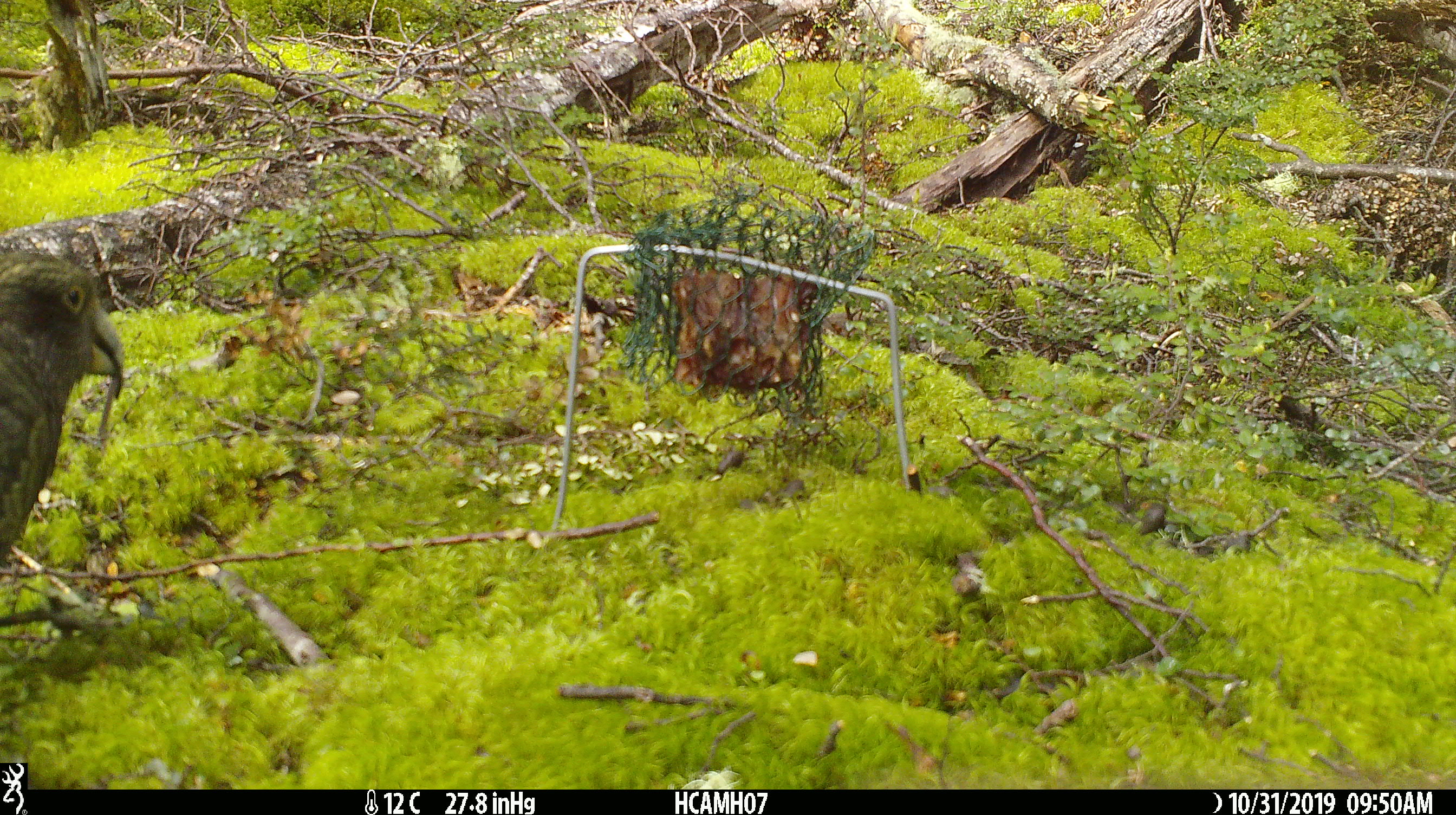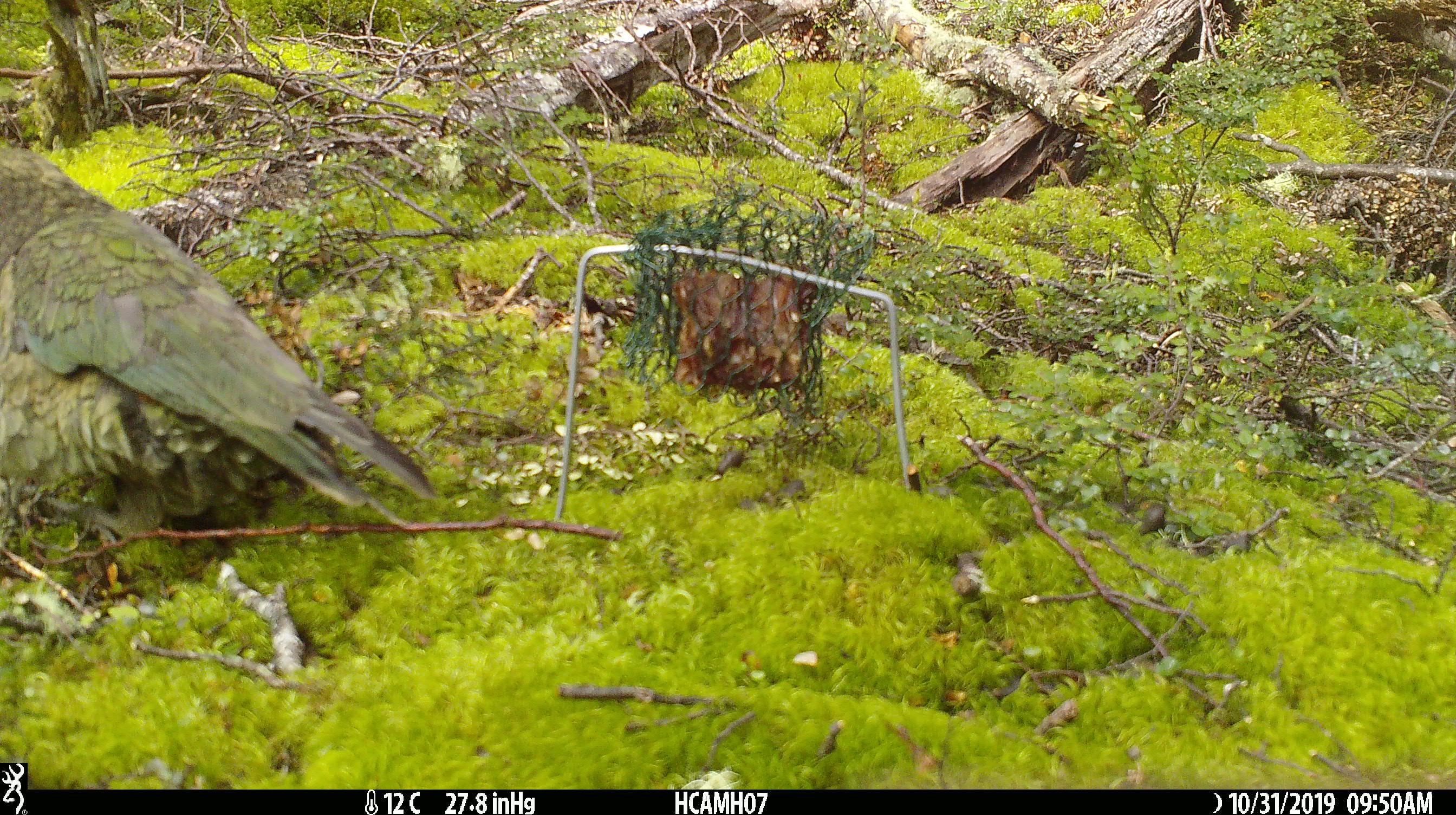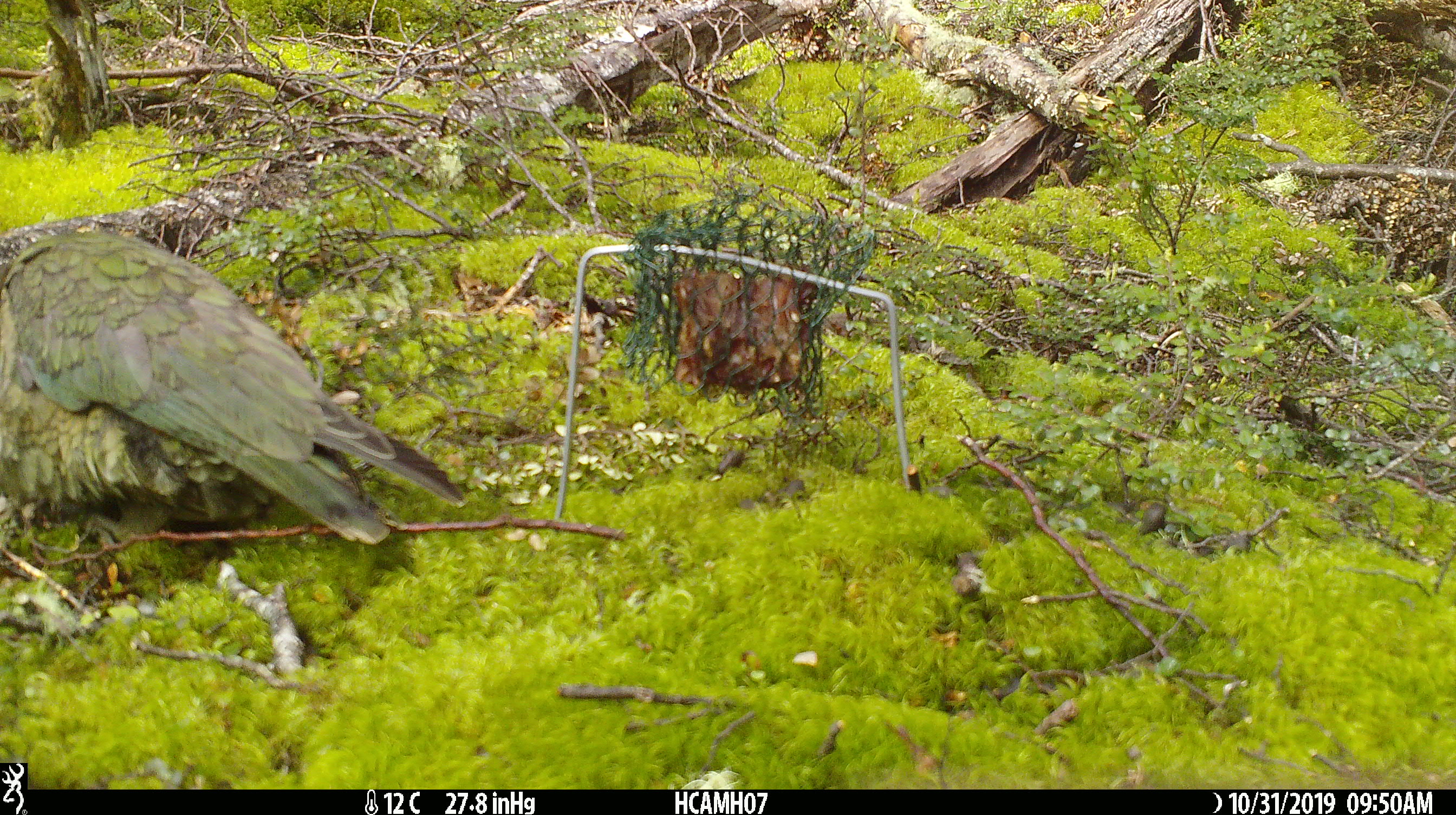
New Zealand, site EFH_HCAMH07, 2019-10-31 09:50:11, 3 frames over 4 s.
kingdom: Animalia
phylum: Chordata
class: Aves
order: Psittaciformes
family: Strigopidae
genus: Nestor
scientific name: Nestor notabilis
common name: kea